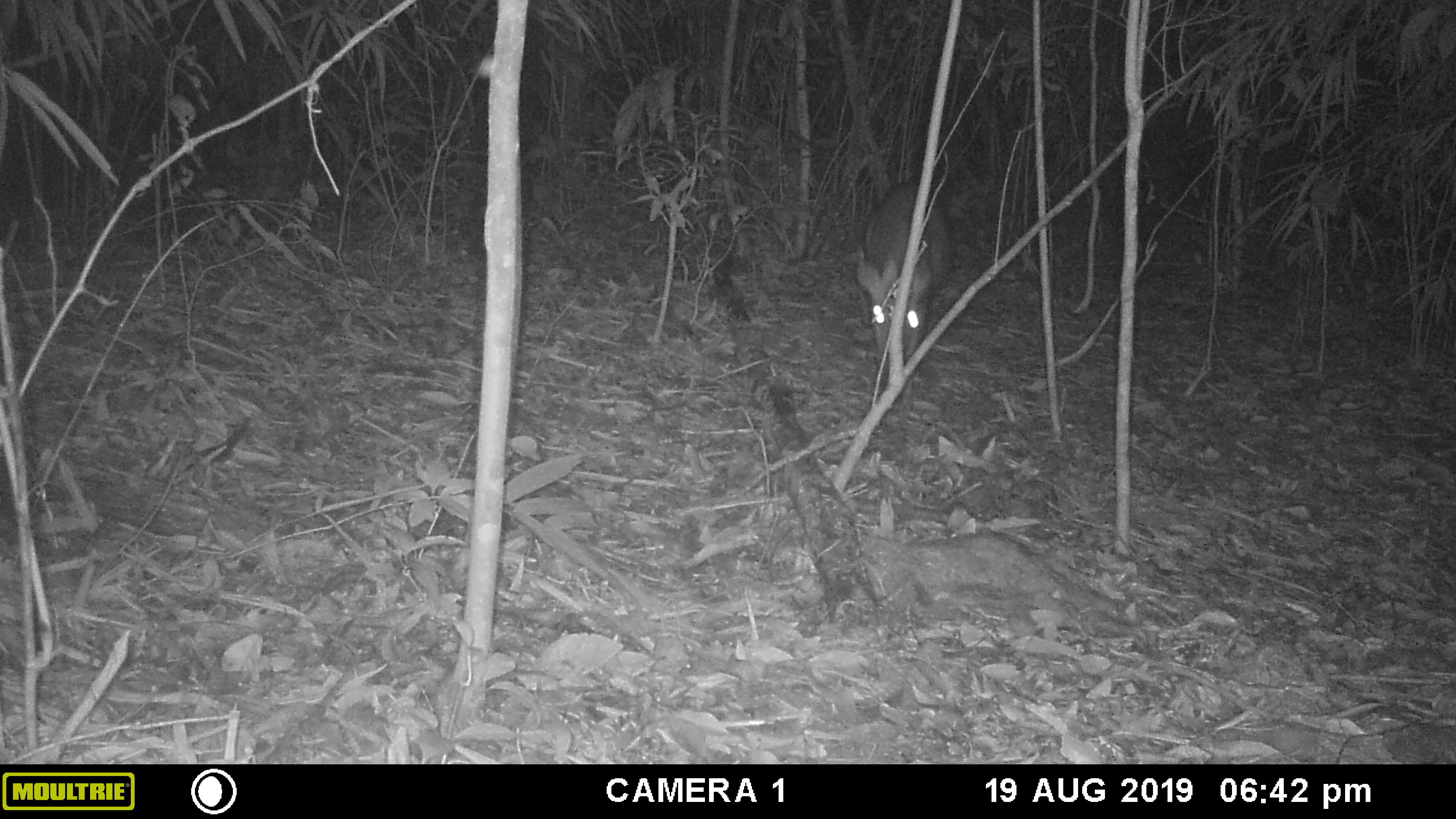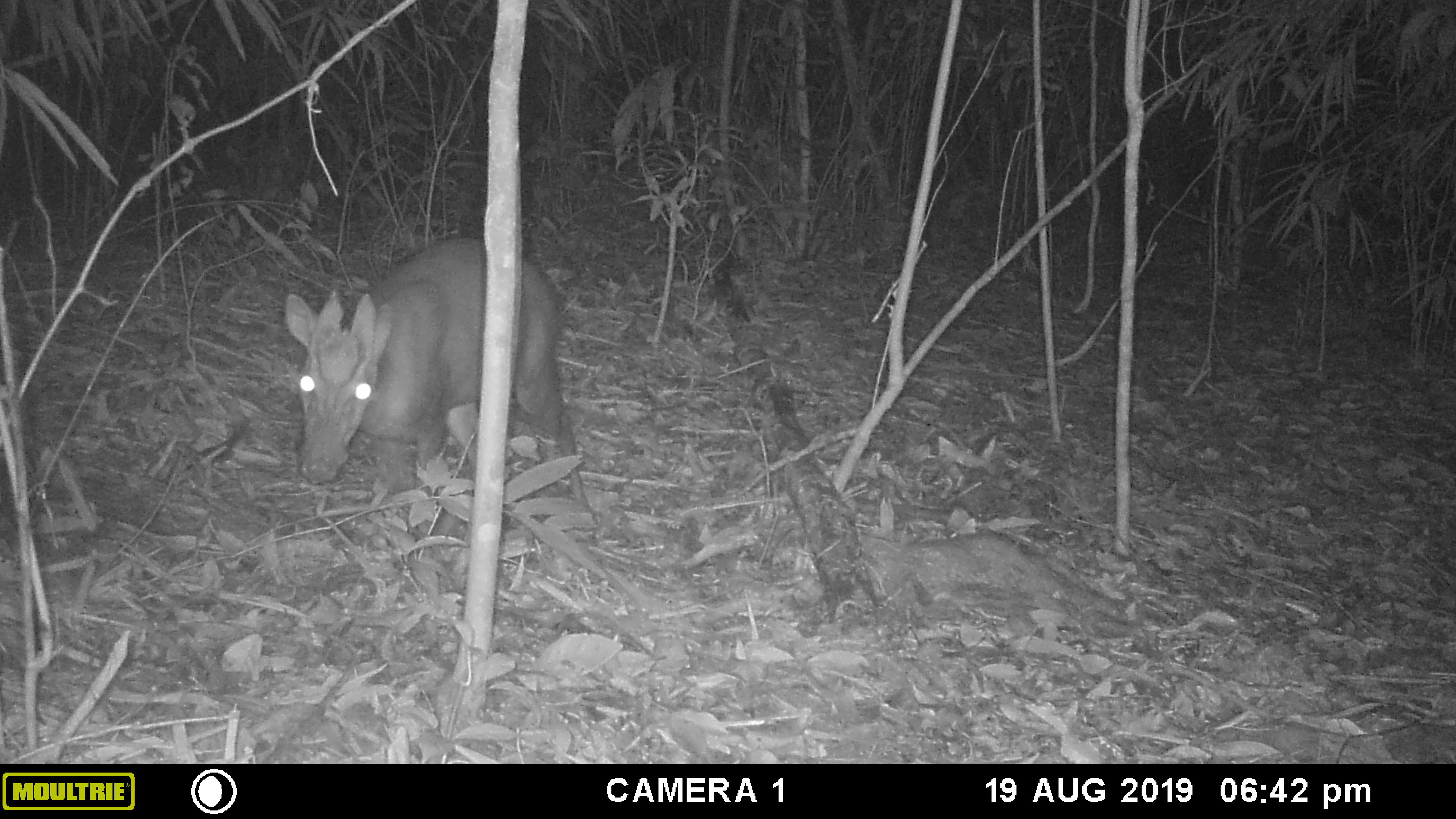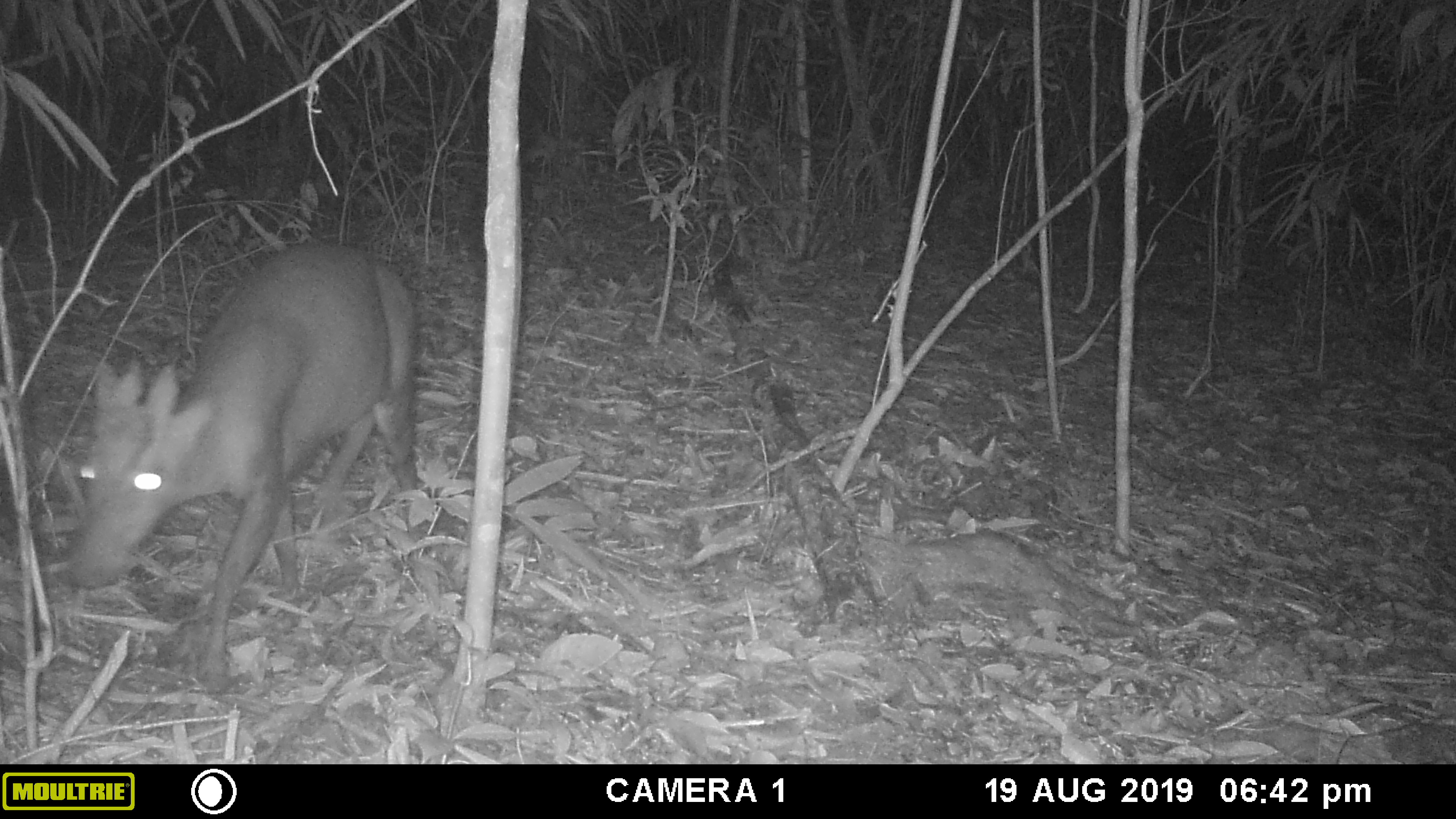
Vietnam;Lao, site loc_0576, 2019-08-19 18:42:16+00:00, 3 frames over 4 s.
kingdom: Animalia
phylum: Chordata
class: Mammalia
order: Artiodactyla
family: Cervidae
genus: Muntiacus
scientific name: Muntiacus rooseveltorum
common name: roosevelt's muntjac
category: roosevelts muntjac group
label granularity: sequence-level